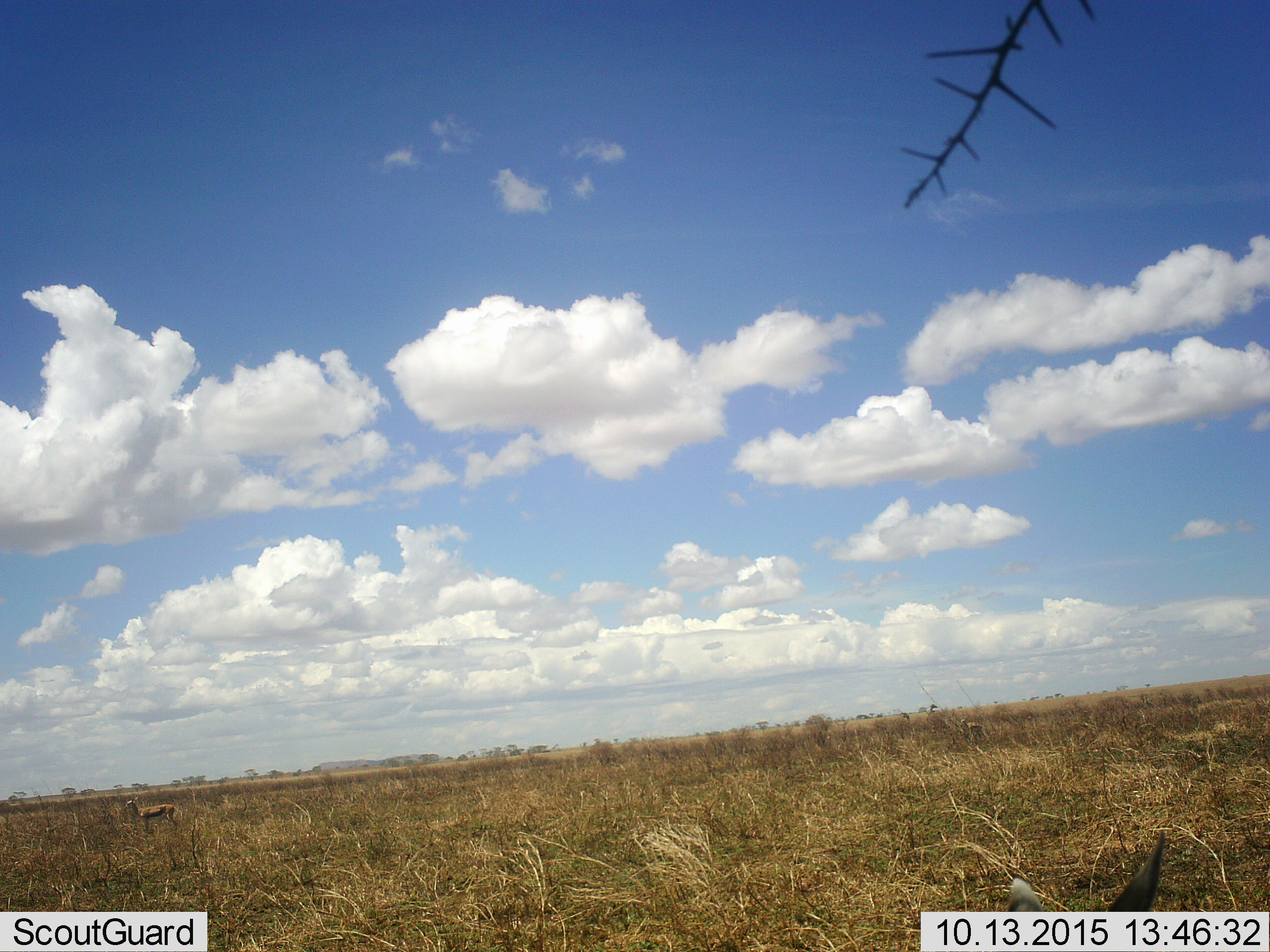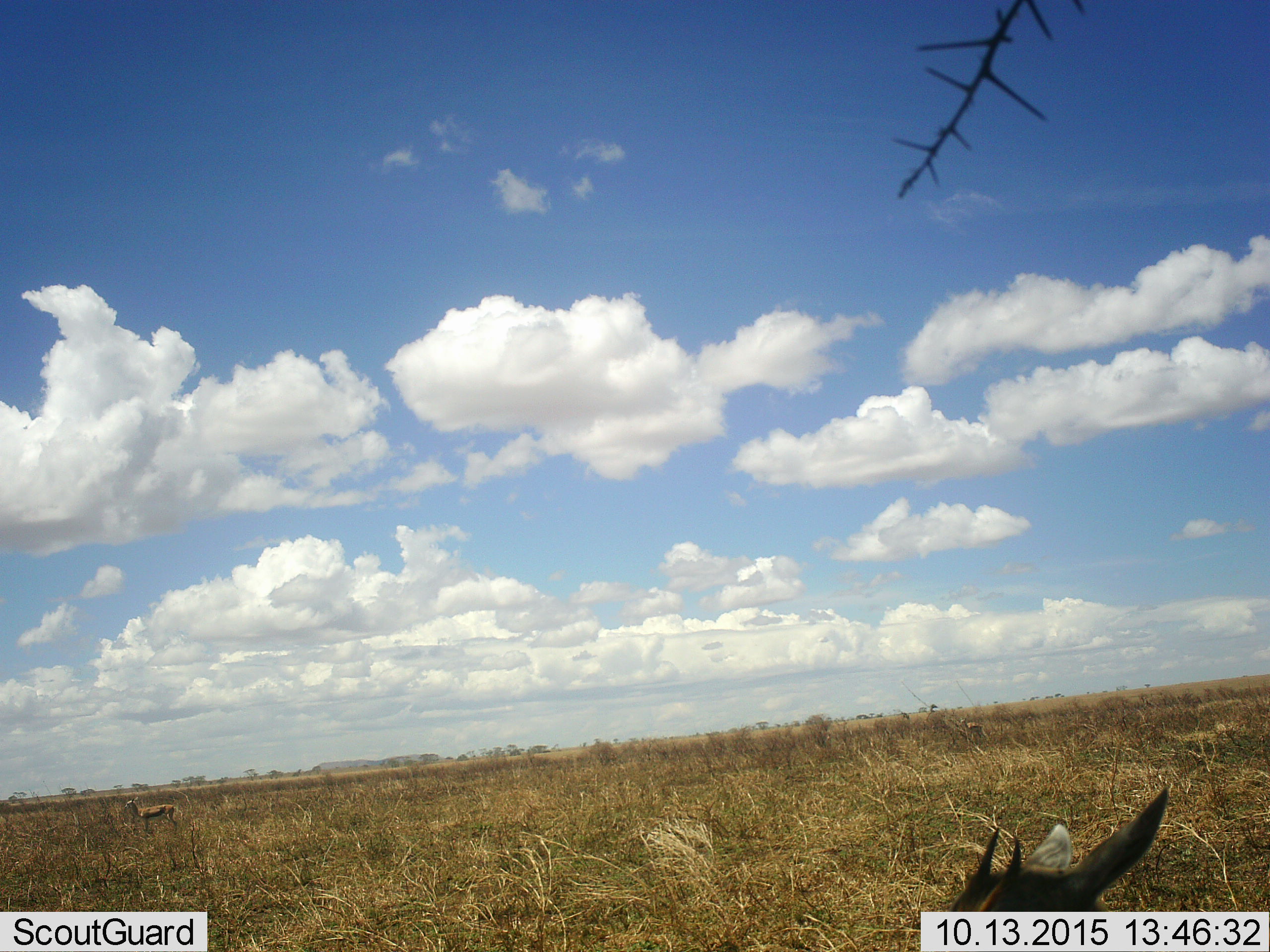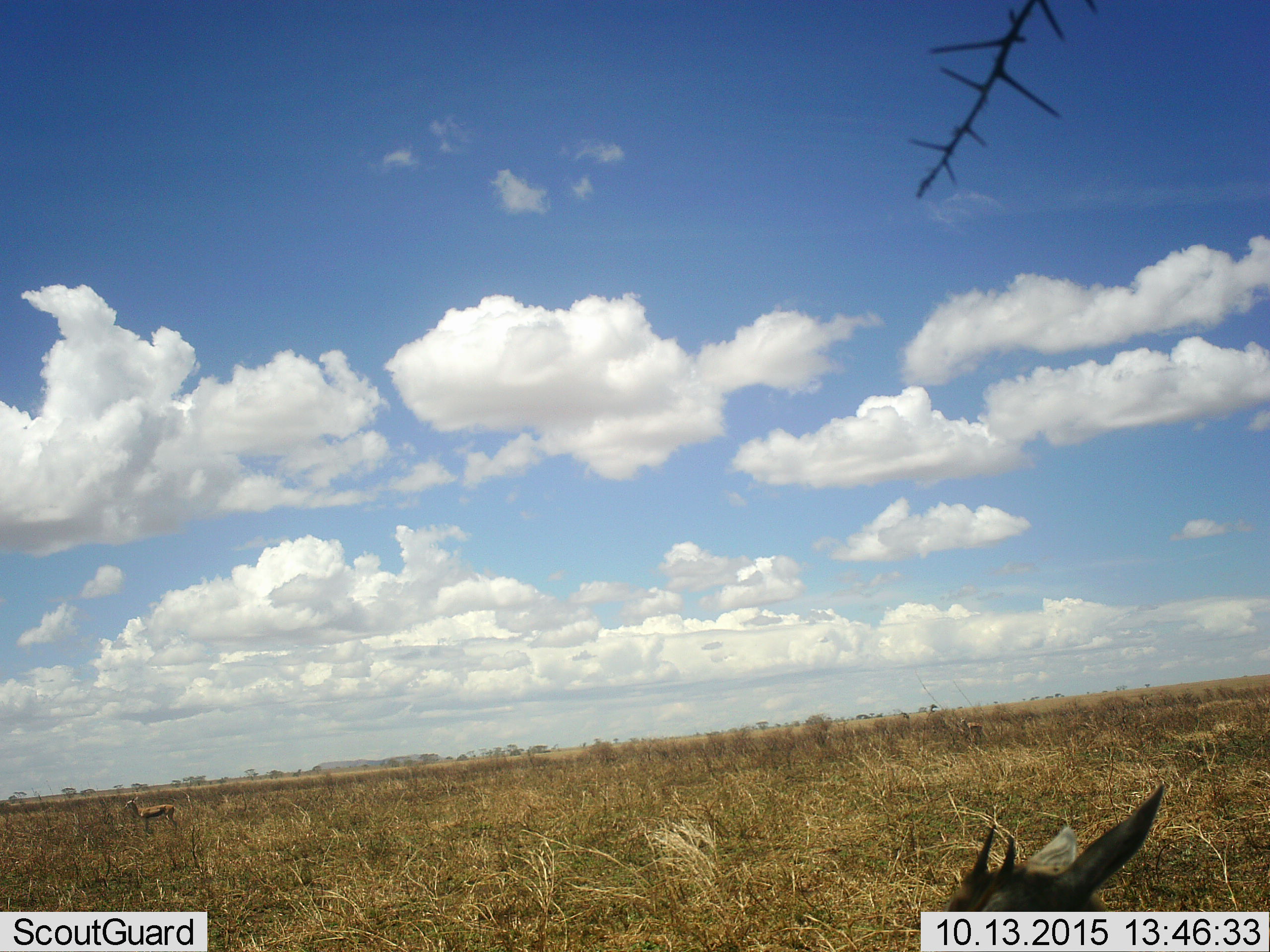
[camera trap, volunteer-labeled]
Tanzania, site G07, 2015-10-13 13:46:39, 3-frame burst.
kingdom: Animalia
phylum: Chordata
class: Mammalia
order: Artiodactyla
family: Bovidae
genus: Eudorcas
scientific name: Eudorcas thomsonii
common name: thomson's gazelle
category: gazellethomsons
Gazellethomsons (thomson's gazelle) (Eudorcas thomsonii), count 3. Behavior (volunteer vote fractions): standing 100%, resting 0%, moving 40%, interacting 0%. Young present (vote fraction): 0%. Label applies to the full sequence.